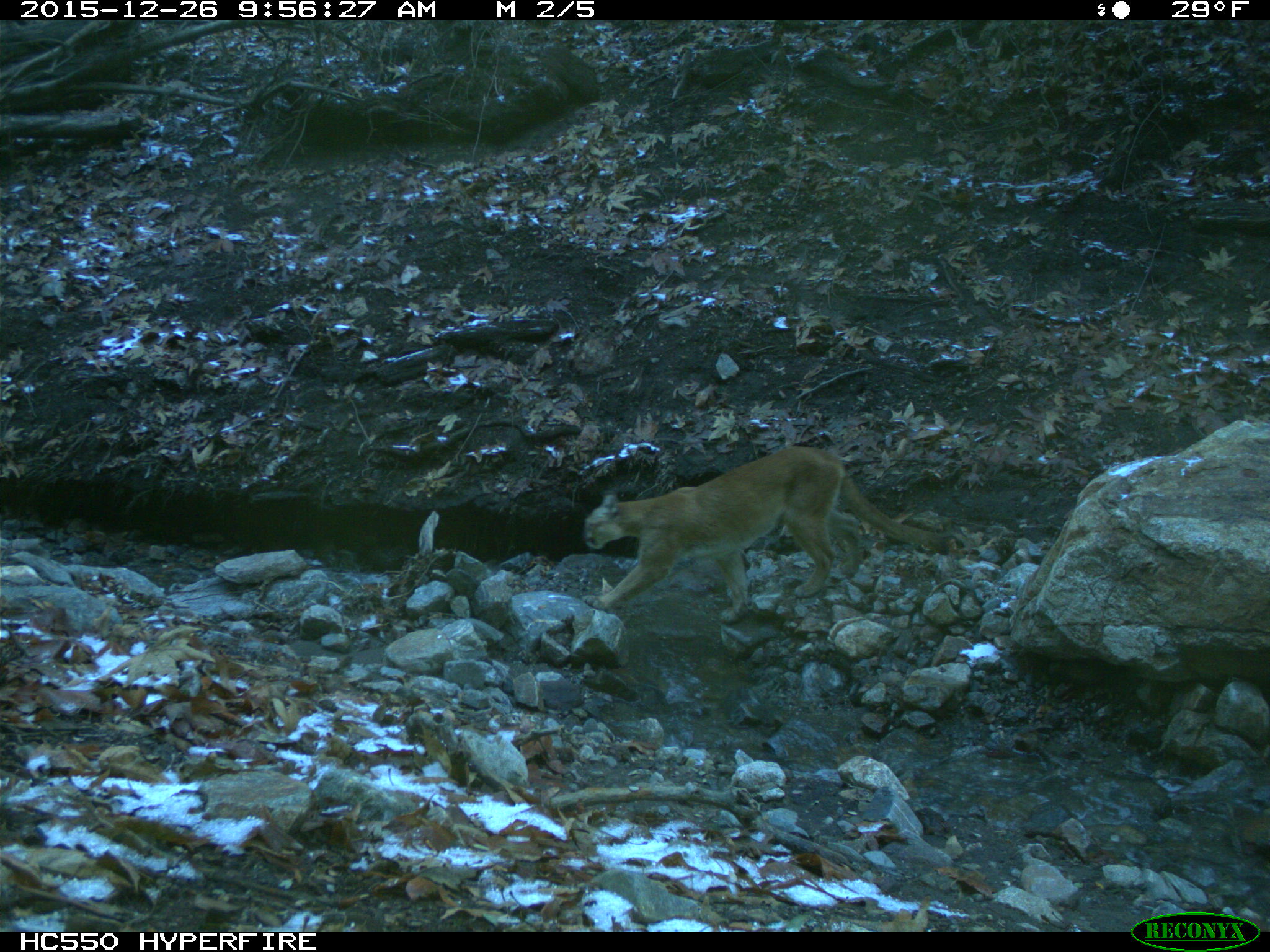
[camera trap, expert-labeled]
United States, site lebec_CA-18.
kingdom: Animalia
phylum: Chordata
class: Mammalia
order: Carnivora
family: Felidae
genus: Puma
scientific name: Puma concolor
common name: mountain lion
Puma concolor (mountain lion).